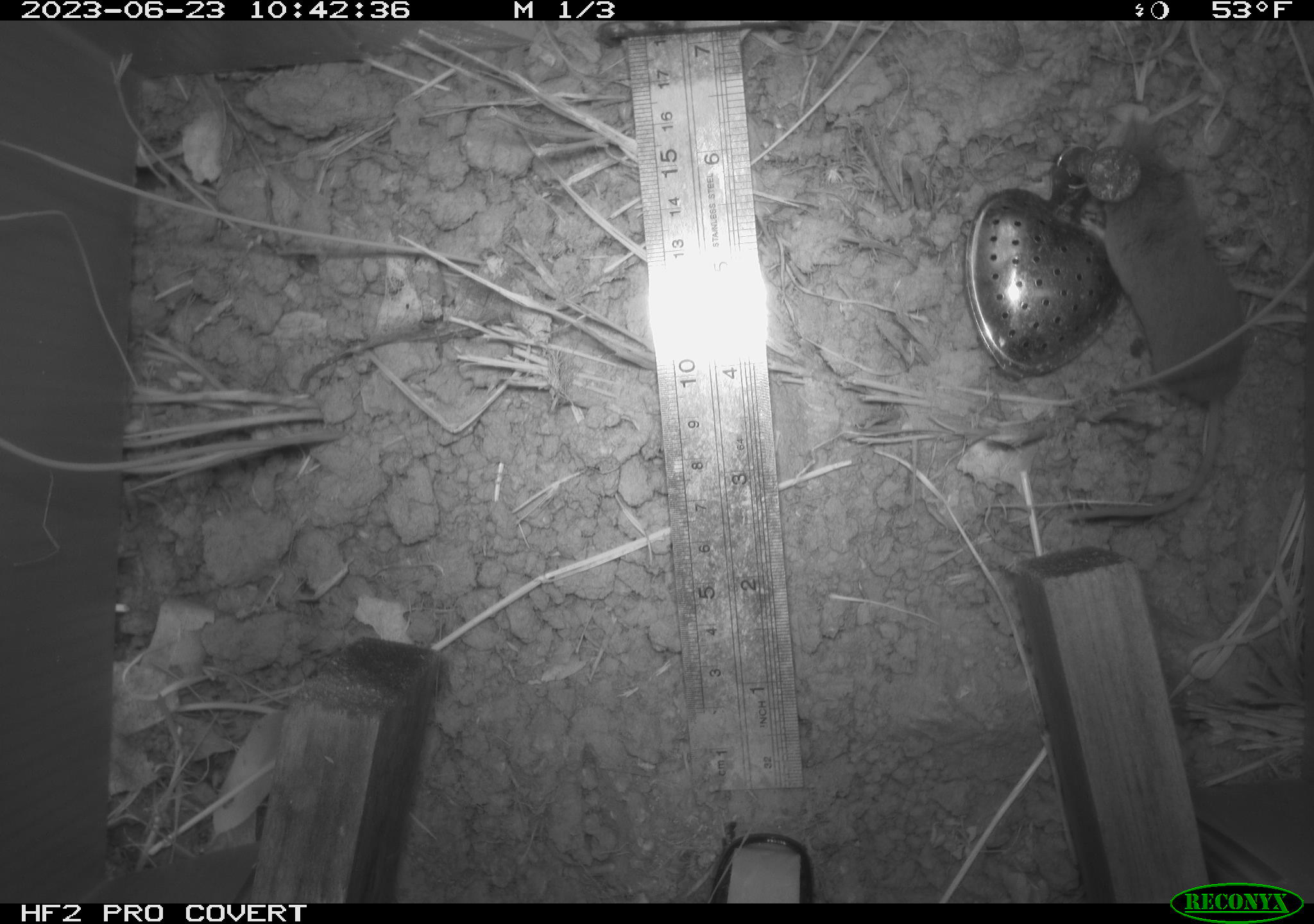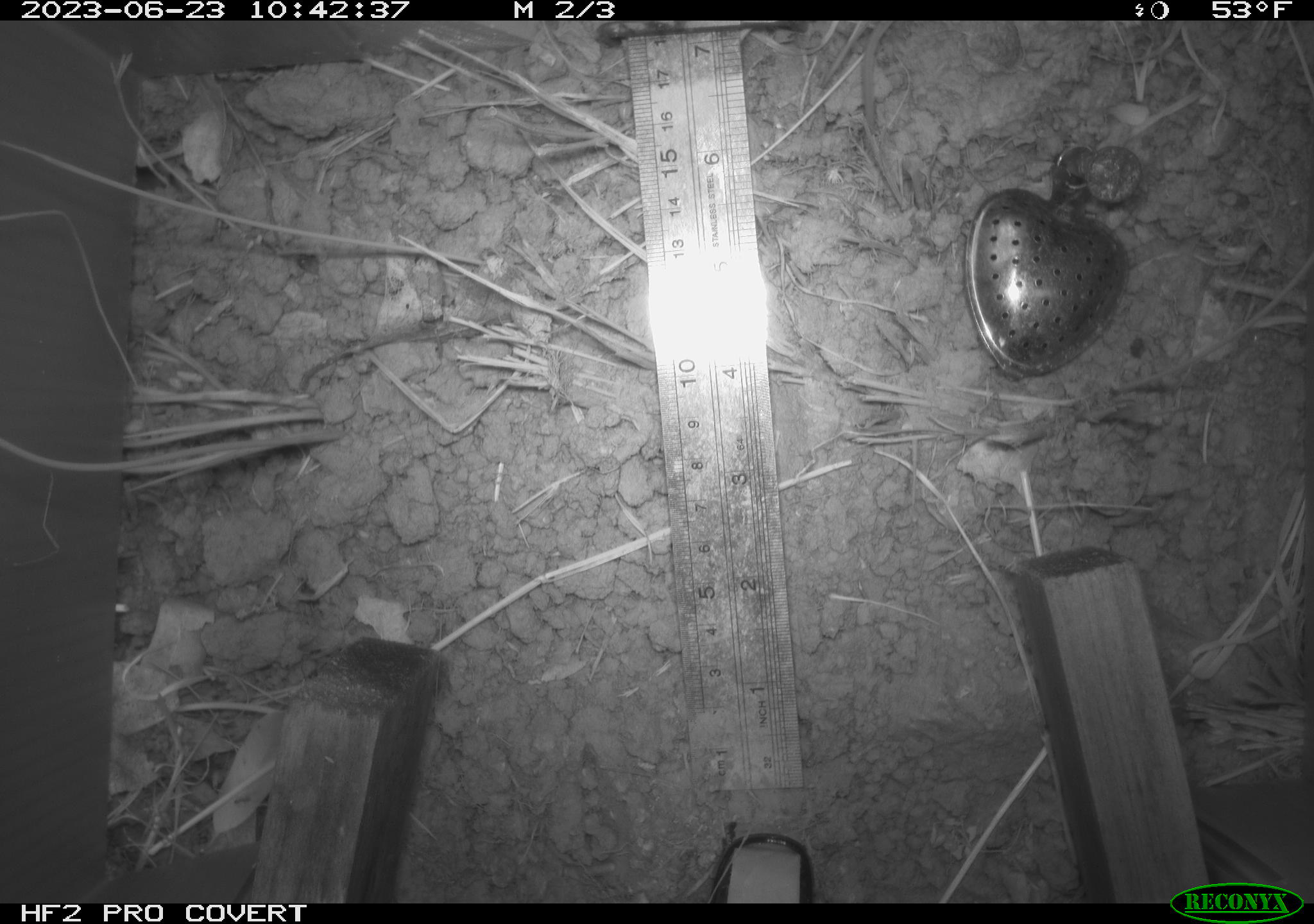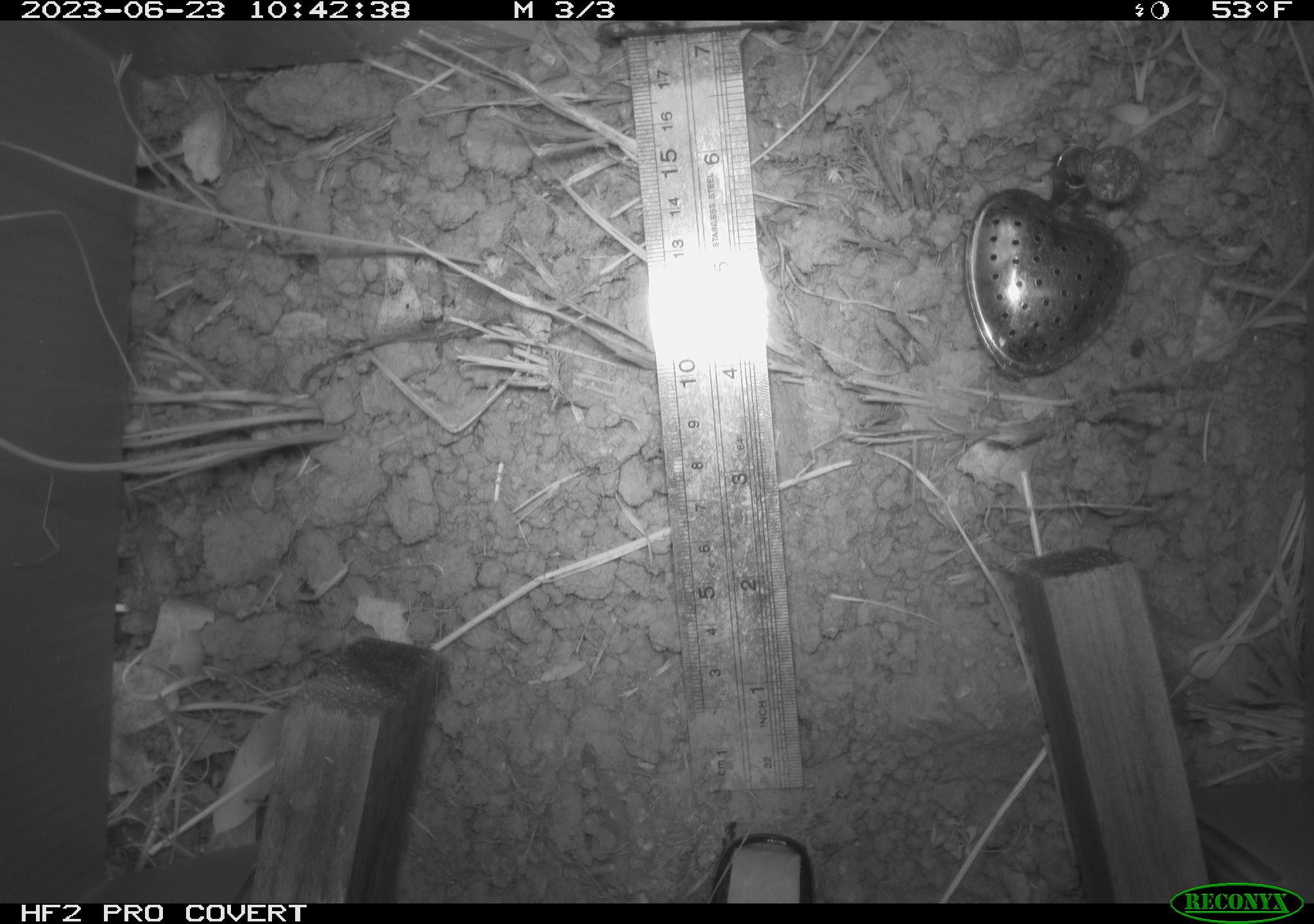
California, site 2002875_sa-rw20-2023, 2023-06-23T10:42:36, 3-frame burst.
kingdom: Animalia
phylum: Chordata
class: Mammalia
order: Eulipotyphla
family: Soricidae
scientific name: Soricidae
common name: shrews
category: soricidae family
Soricidae family (shrews) (Soricidae).